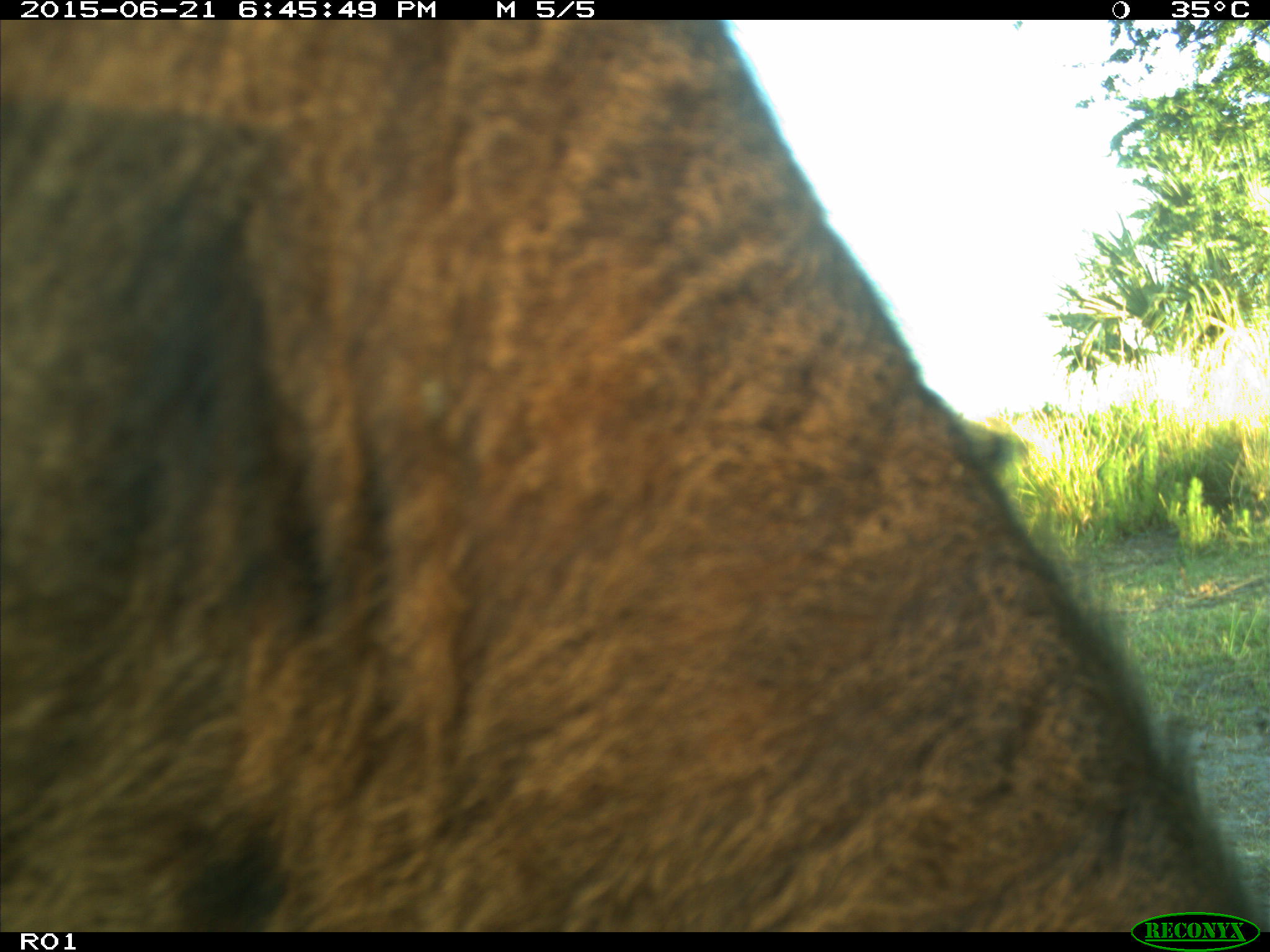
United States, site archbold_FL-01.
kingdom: Animalia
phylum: Chordata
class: Mammalia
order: Artiodactyla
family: Bovidae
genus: Bos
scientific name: Bos taurus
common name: domestic cow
Bos taurus (domestic cow).